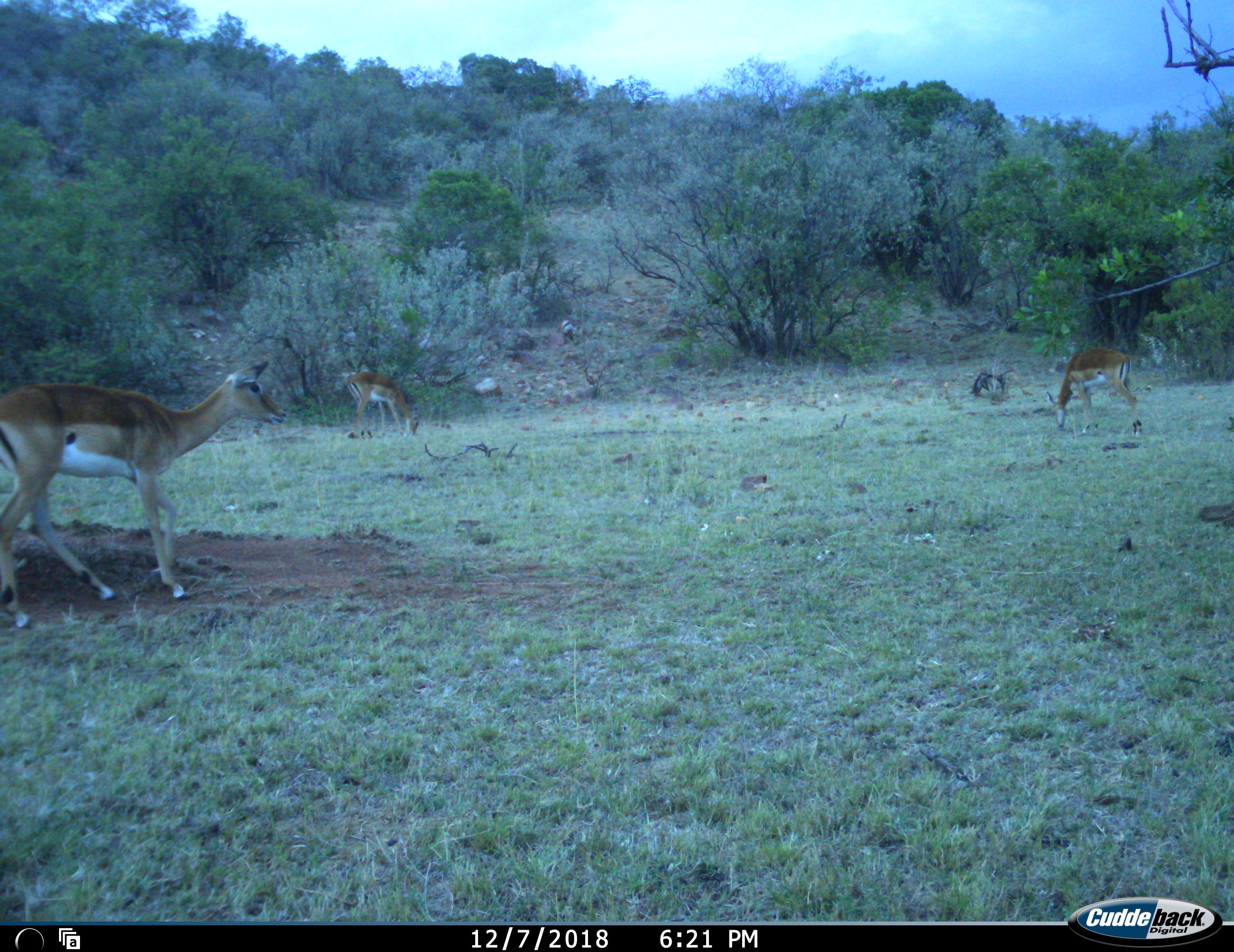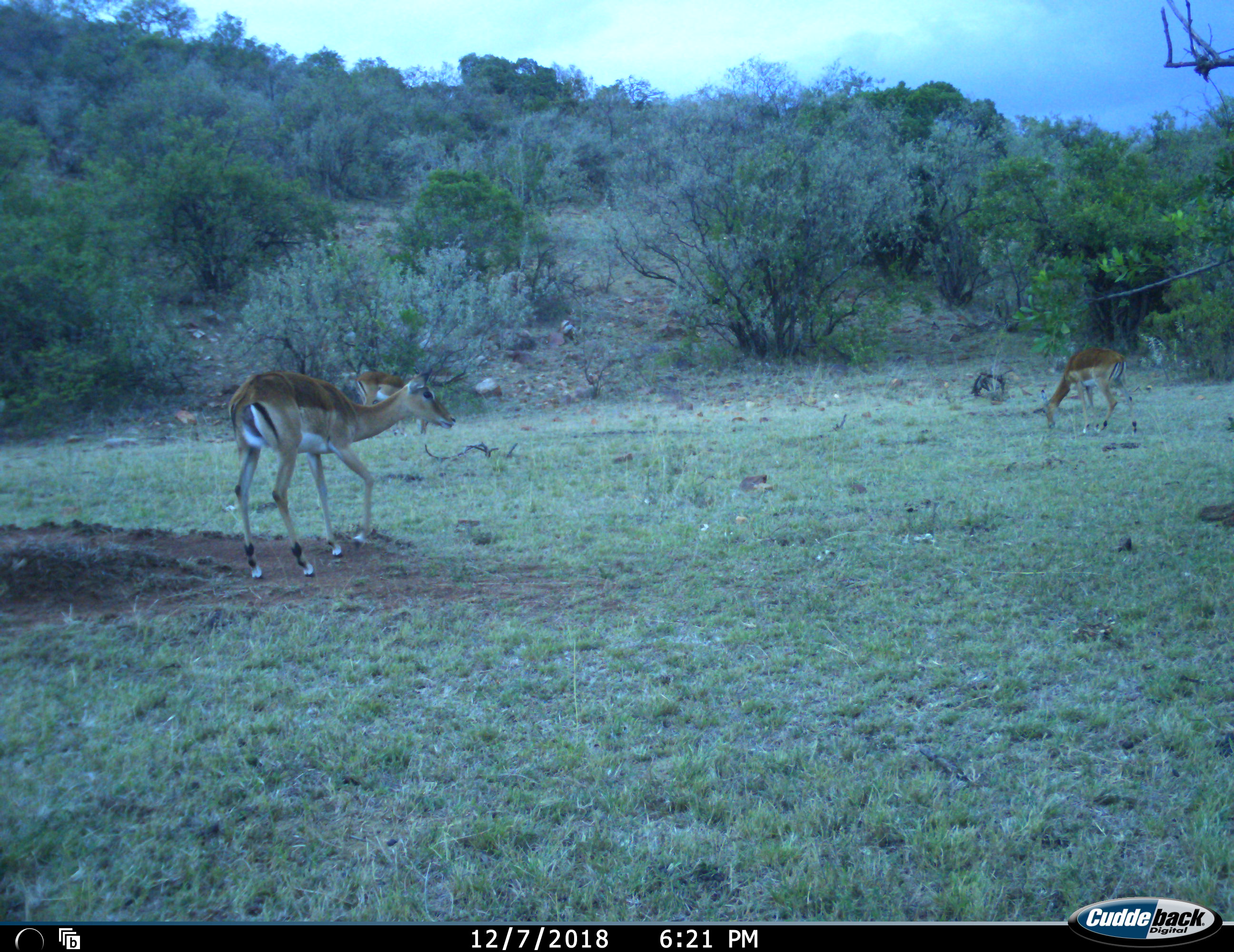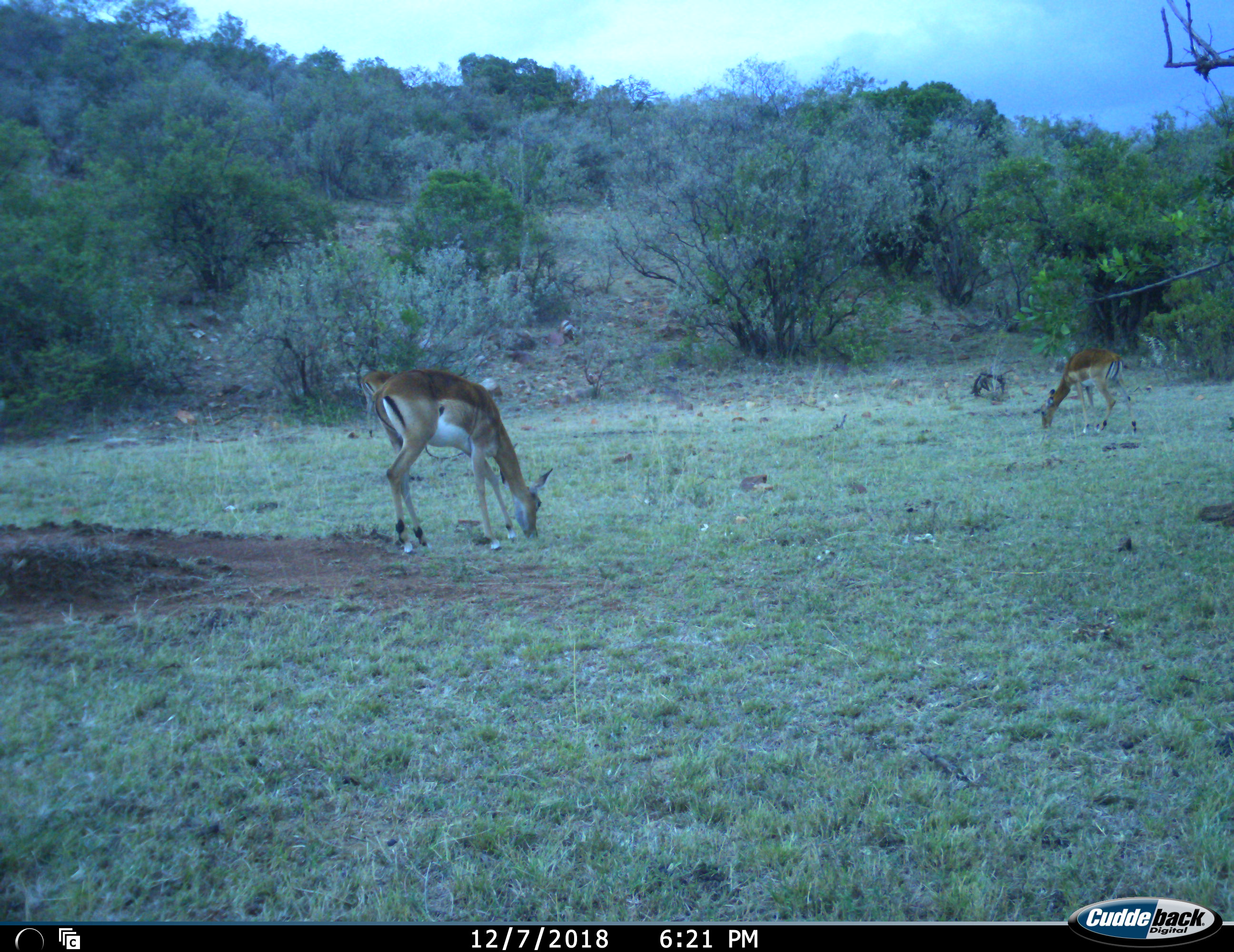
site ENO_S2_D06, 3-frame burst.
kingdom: Animalia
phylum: Chordata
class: Mammalia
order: Artiodactyla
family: Bovidae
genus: Aepyceros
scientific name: Aepyceros melampus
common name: impala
Impala (Aepyceros melampus), count 3. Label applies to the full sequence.